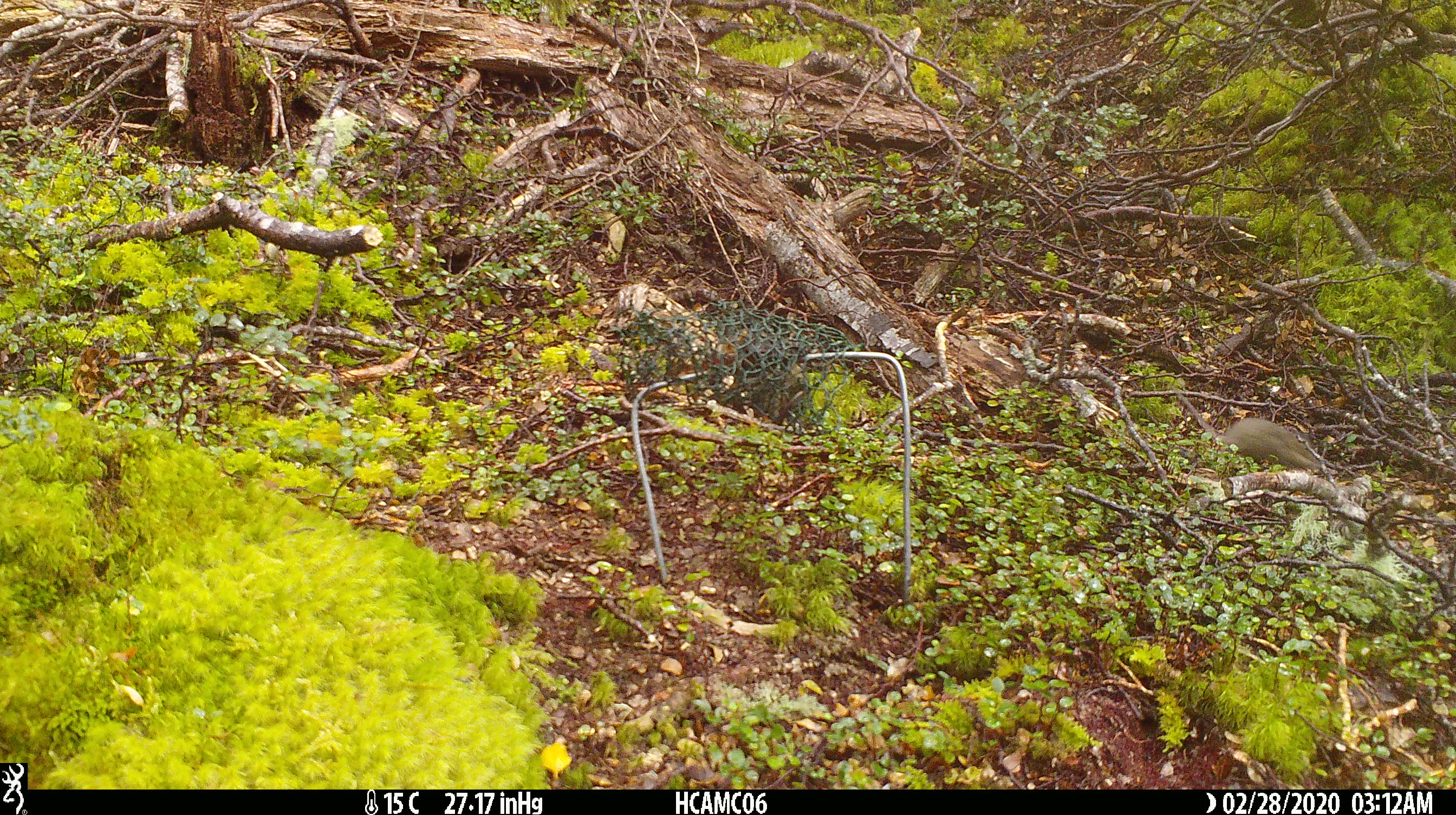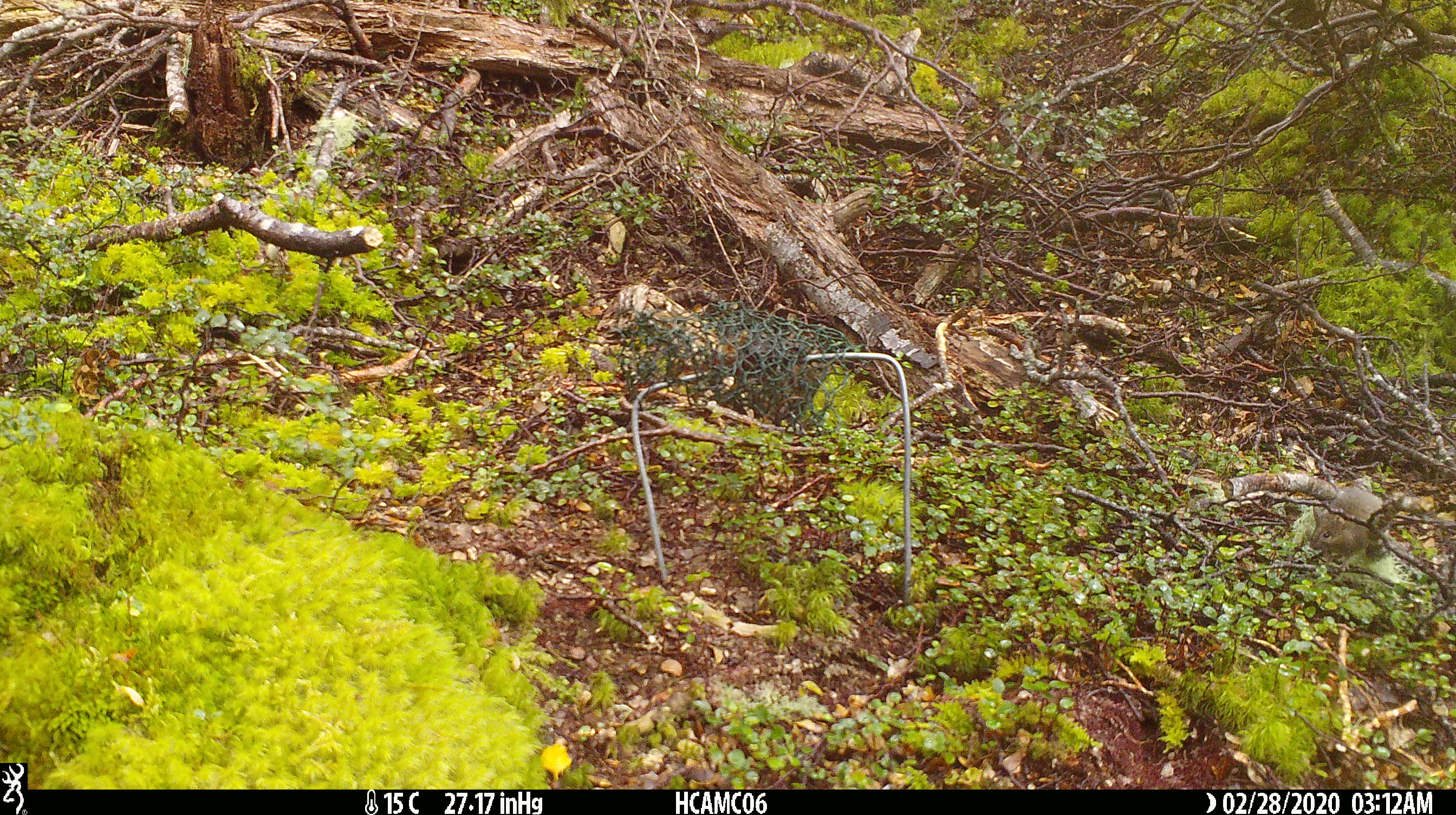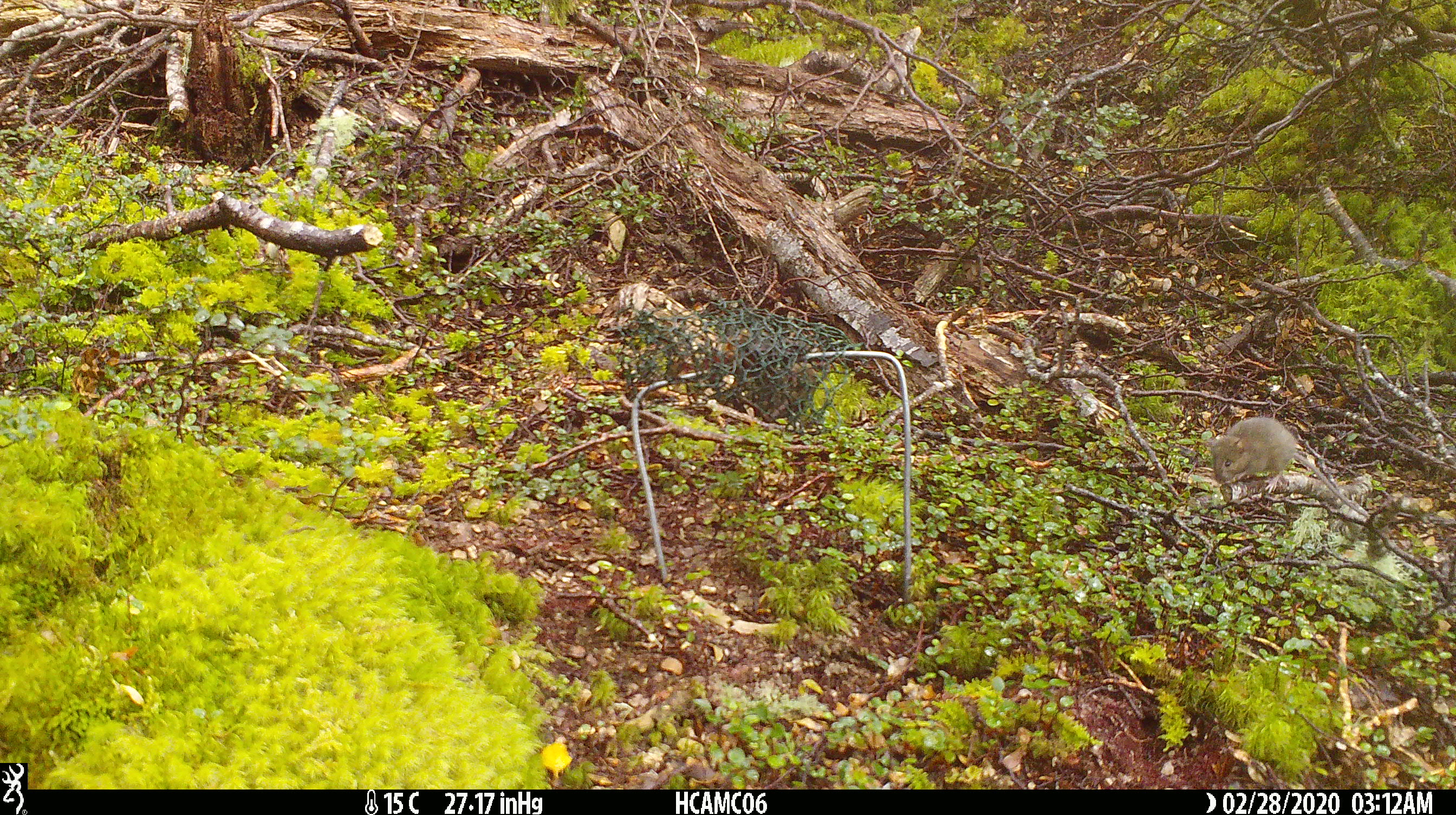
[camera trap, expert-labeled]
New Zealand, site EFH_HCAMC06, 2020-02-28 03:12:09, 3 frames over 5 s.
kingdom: Animalia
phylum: Chordata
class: Mammalia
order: Rodentia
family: Muridae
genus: Mus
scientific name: Mus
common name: mouse